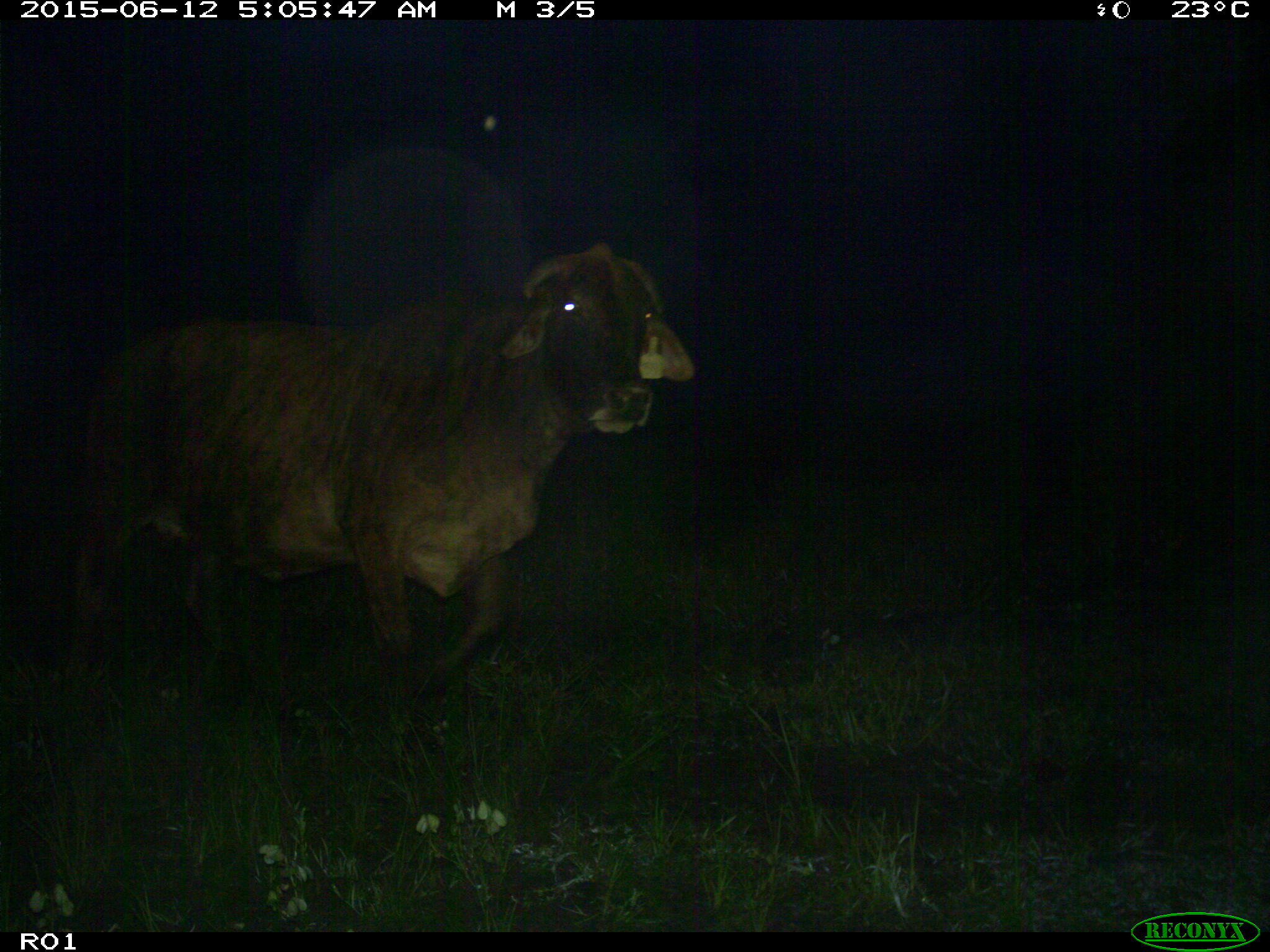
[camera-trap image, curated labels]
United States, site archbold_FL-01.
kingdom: Animalia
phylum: Chordata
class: Mammalia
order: Artiodactyla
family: Bovidae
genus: Bos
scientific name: Bos taurus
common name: domestic cow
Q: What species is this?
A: Bos taurus (domestic cow).